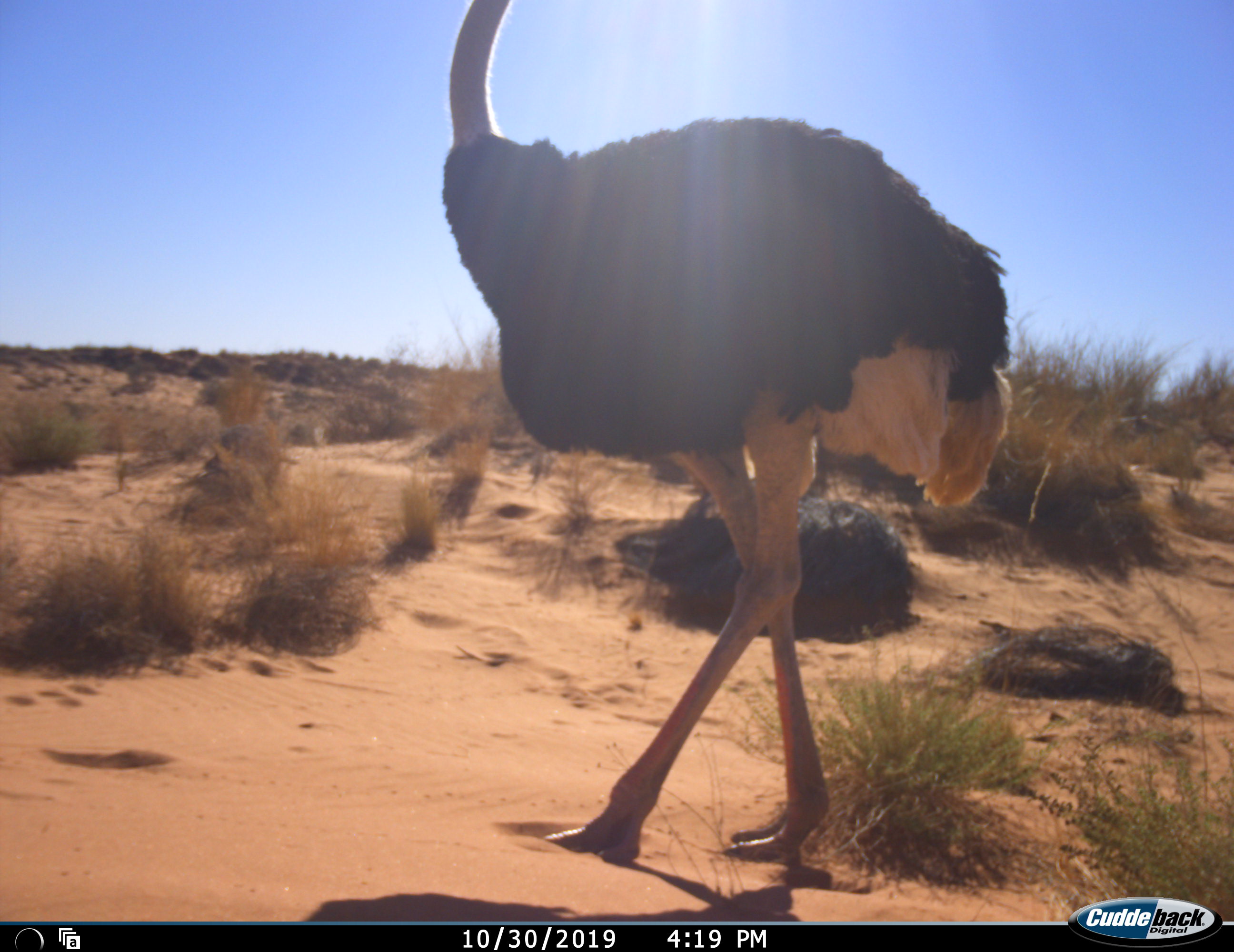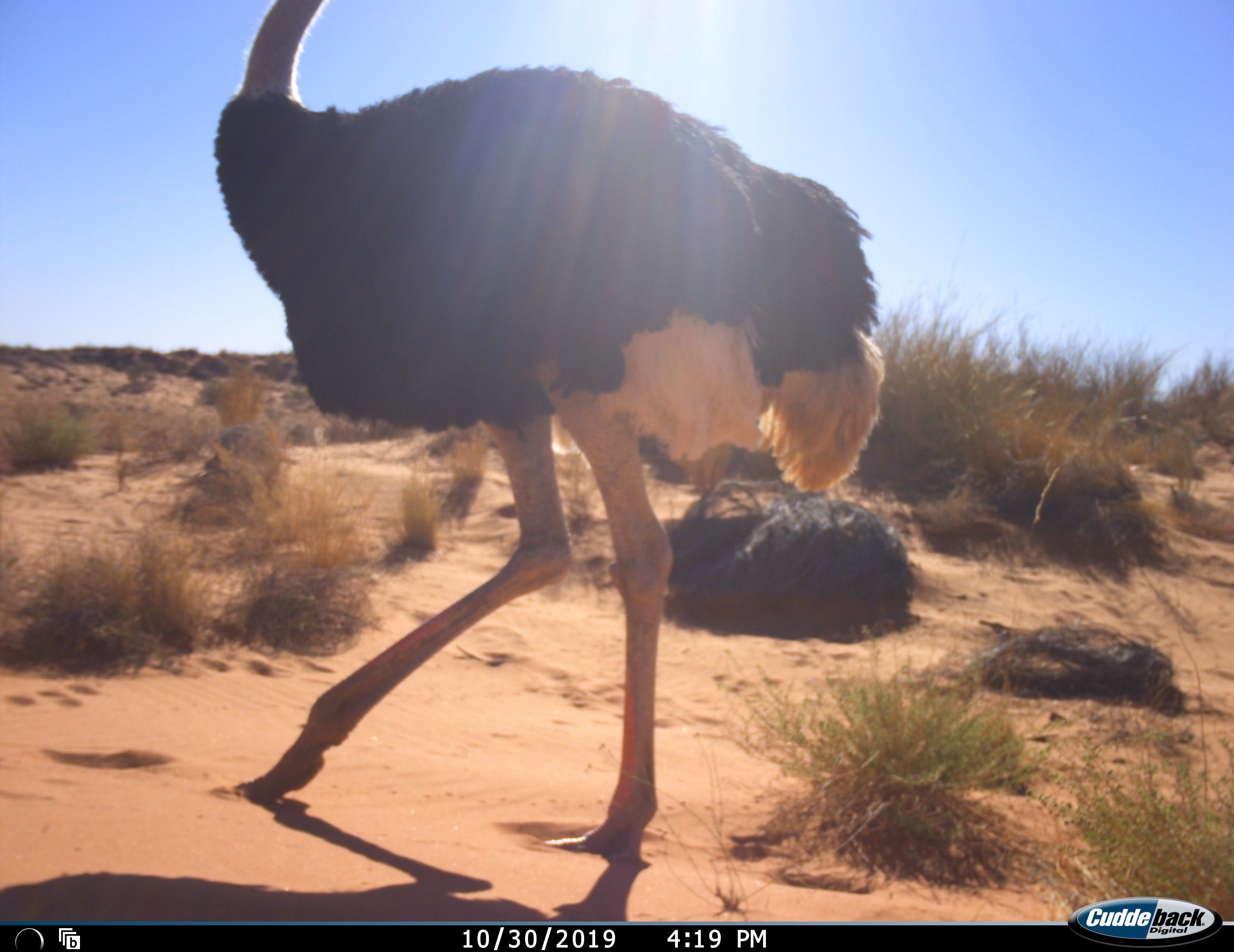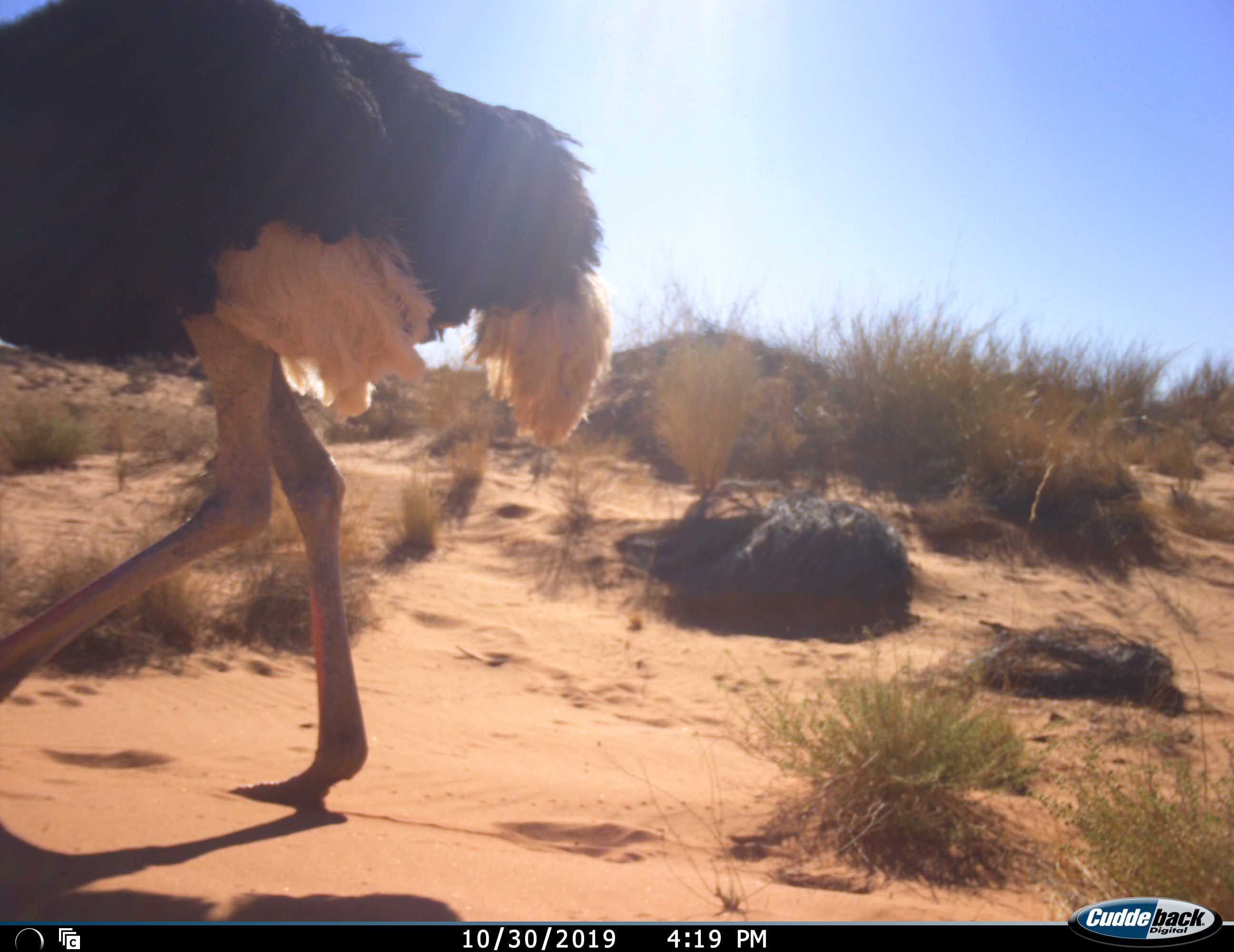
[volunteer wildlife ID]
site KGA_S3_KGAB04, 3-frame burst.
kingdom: Animalia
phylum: Chordata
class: Aves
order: Struthioniformes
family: Struthionidae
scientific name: Struthionidae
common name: ostrich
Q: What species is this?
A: Ostrich (Struthionidae).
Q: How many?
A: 1.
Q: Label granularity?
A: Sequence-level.